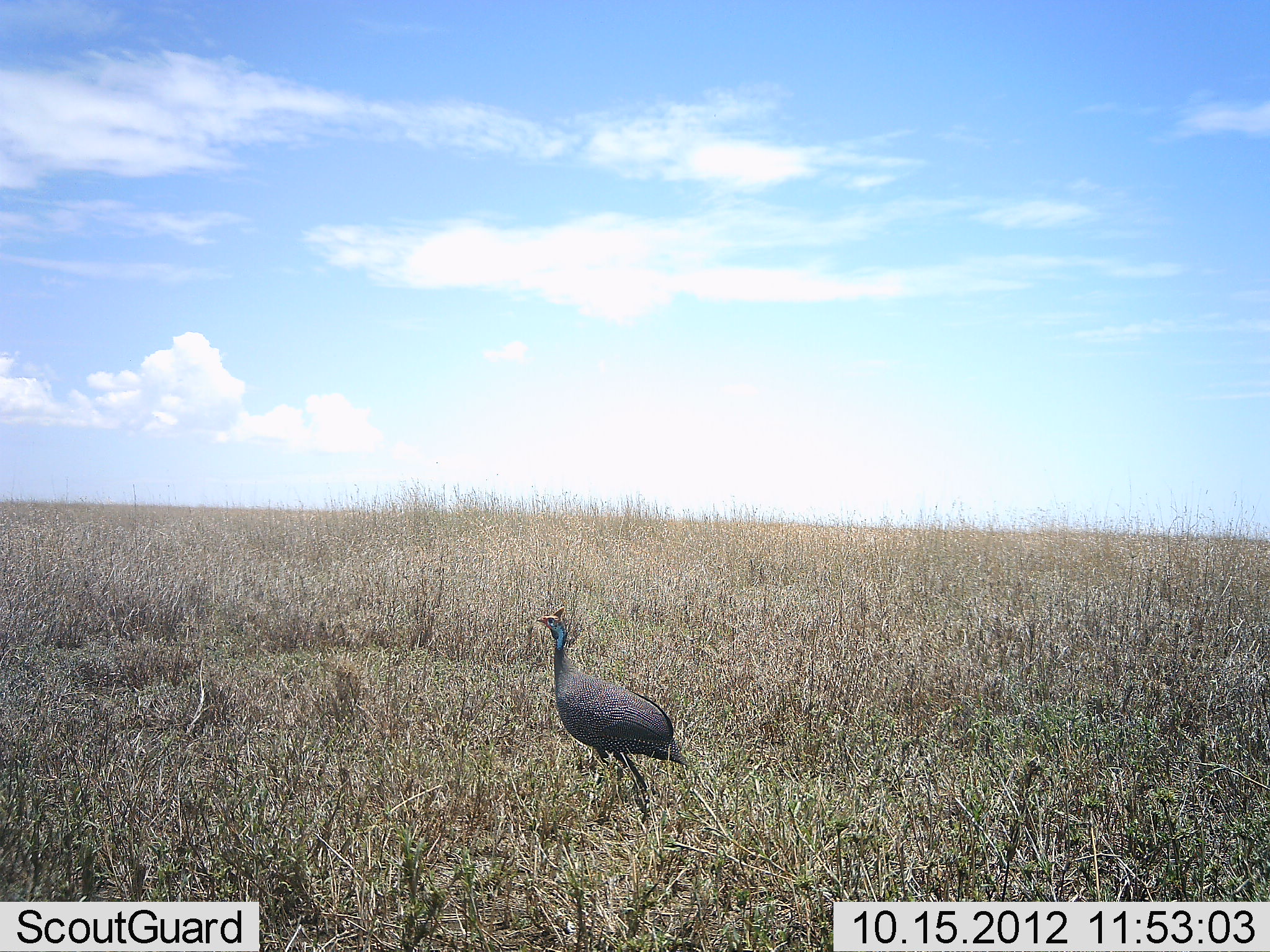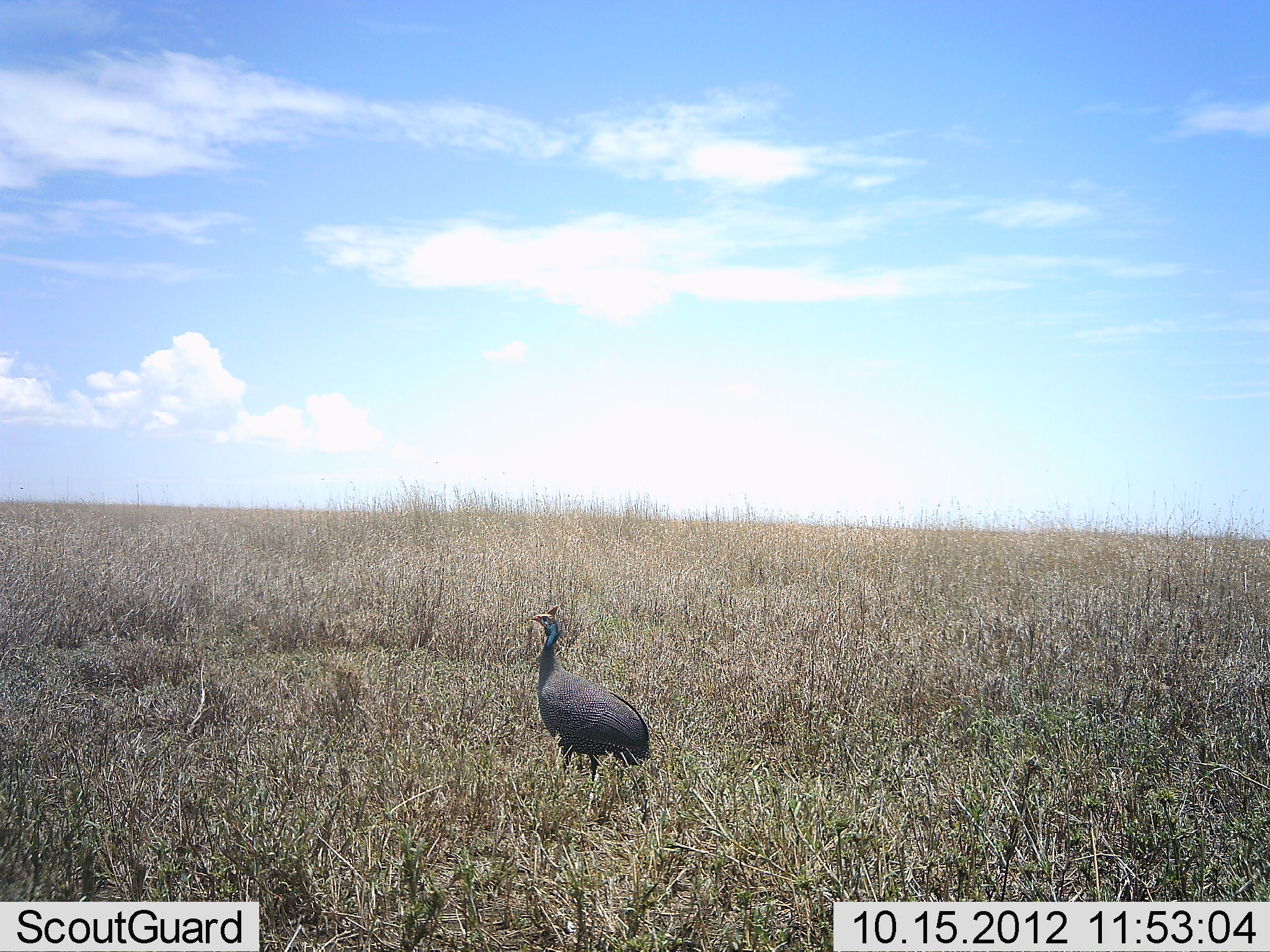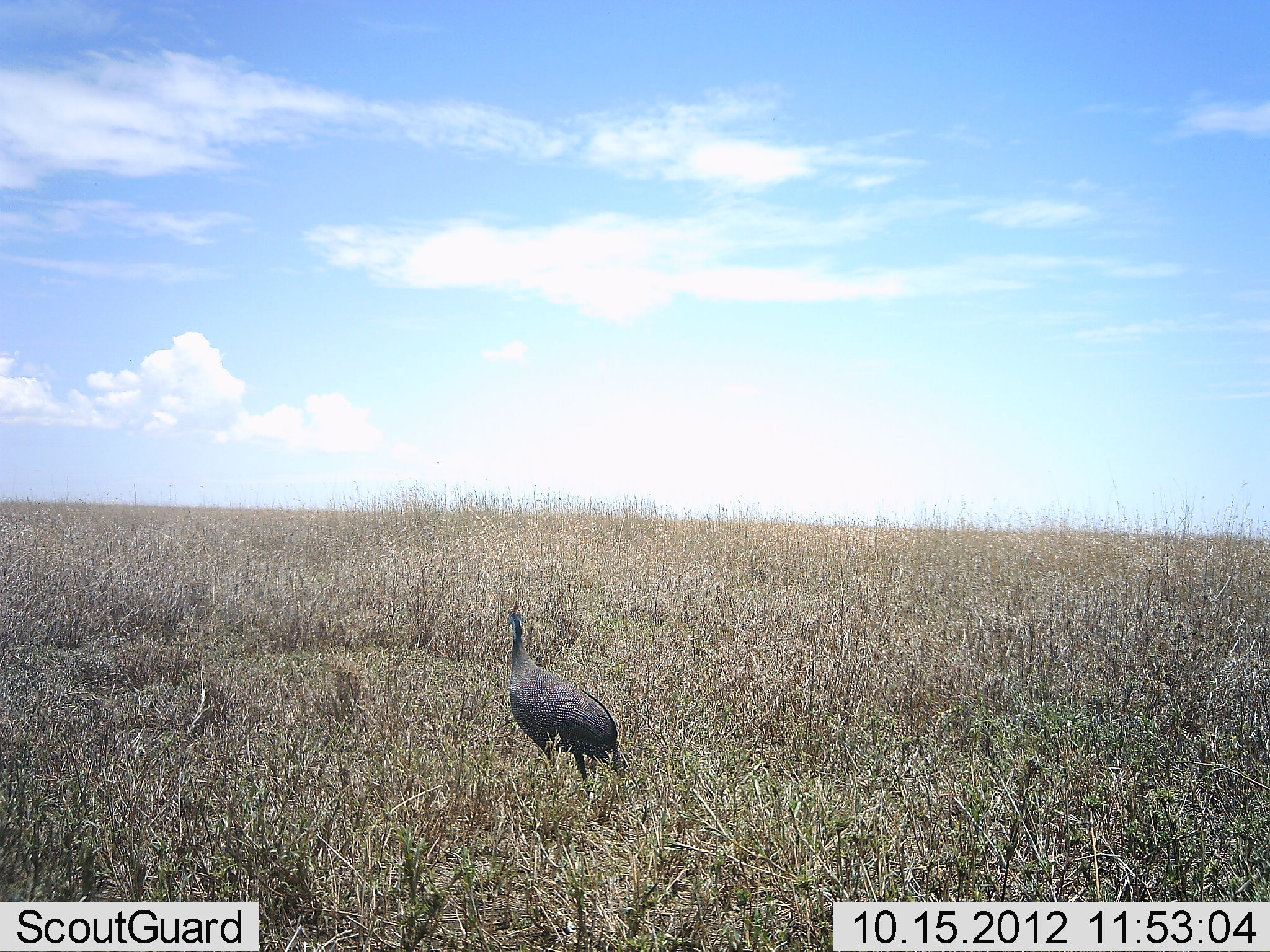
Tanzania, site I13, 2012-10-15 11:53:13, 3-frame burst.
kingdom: Animalia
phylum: Chordata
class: Aves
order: Galliformes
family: Numididae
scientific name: Numididae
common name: guinea fowl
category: guineafowl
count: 1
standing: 10%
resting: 0%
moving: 100%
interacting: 0%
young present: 0%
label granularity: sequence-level